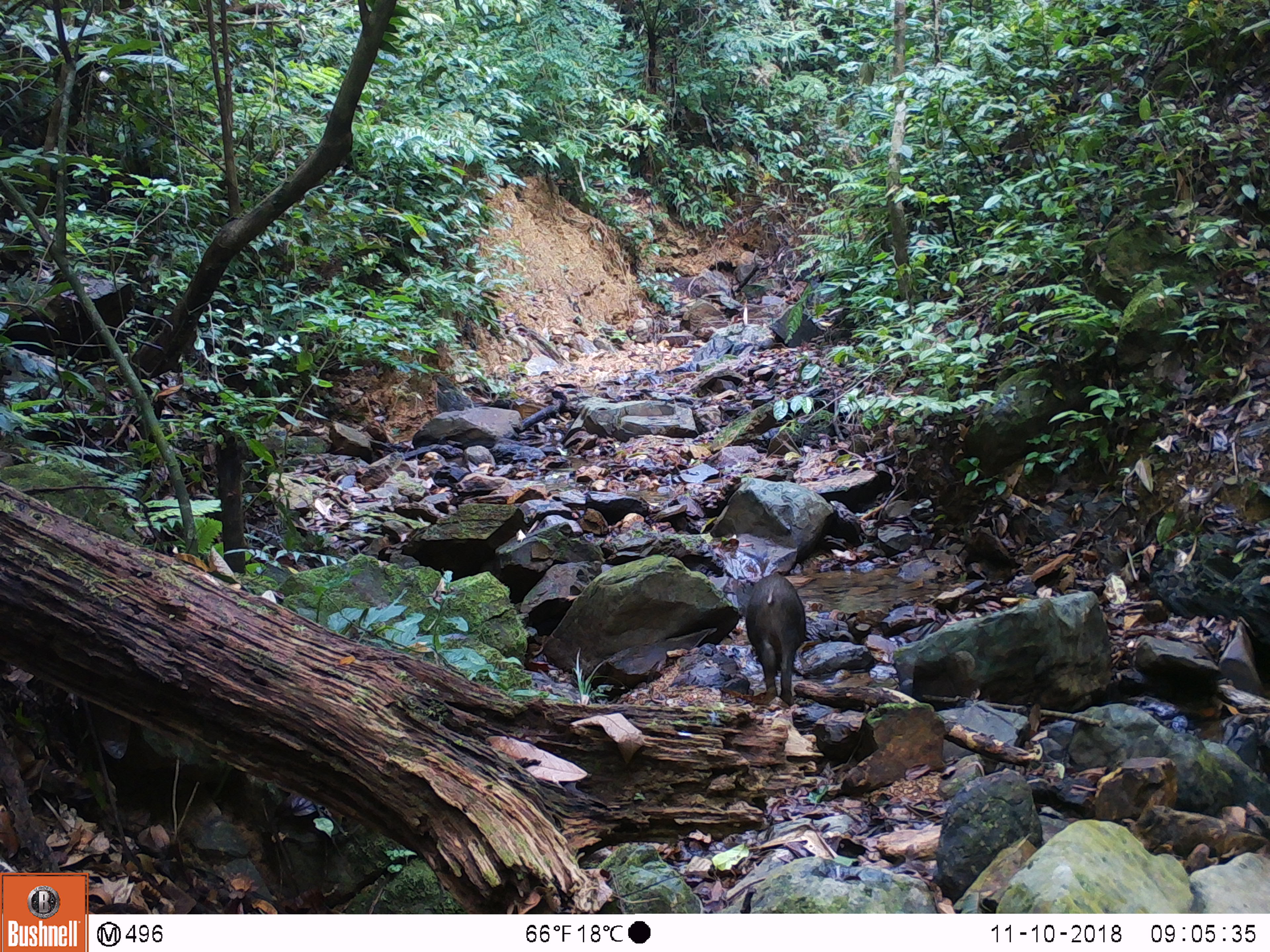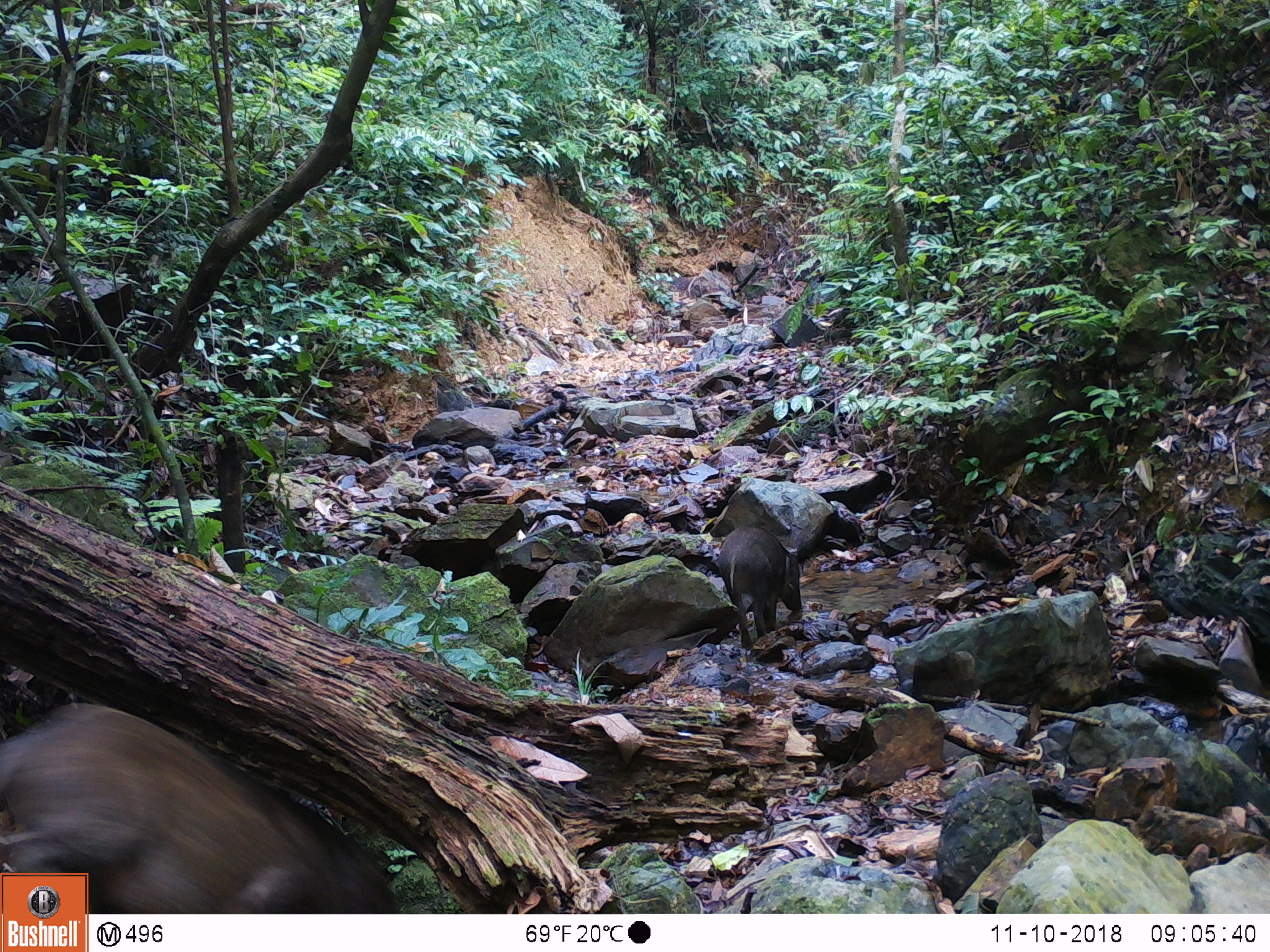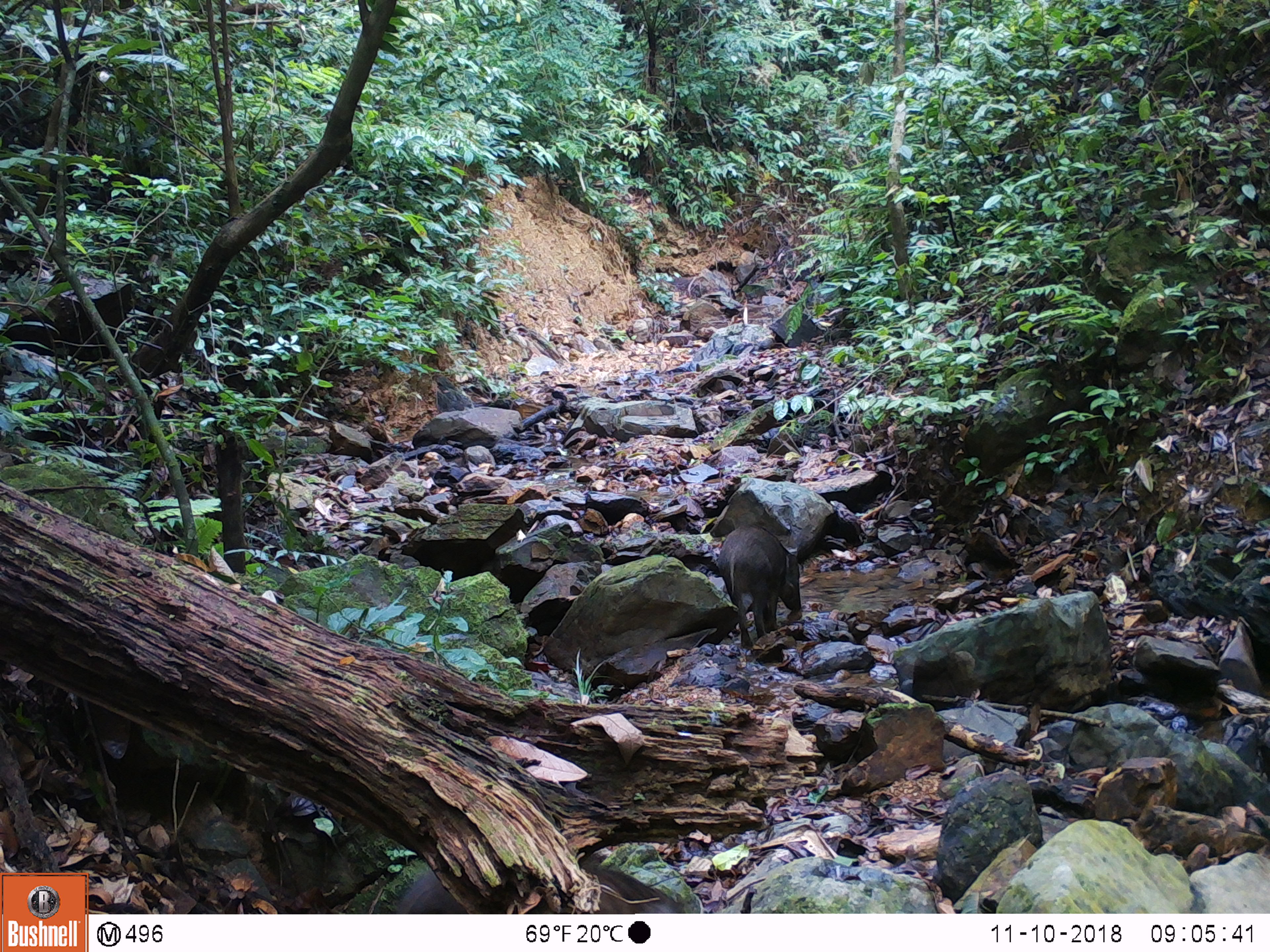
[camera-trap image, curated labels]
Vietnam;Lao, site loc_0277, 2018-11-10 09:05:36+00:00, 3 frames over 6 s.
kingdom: Animalia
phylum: Chordata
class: Mammalia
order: Artiodactyla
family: Suidae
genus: Sus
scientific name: Sus scrofa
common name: eurasian wild pig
Eurasian wild pig (Sus scrofa). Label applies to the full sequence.